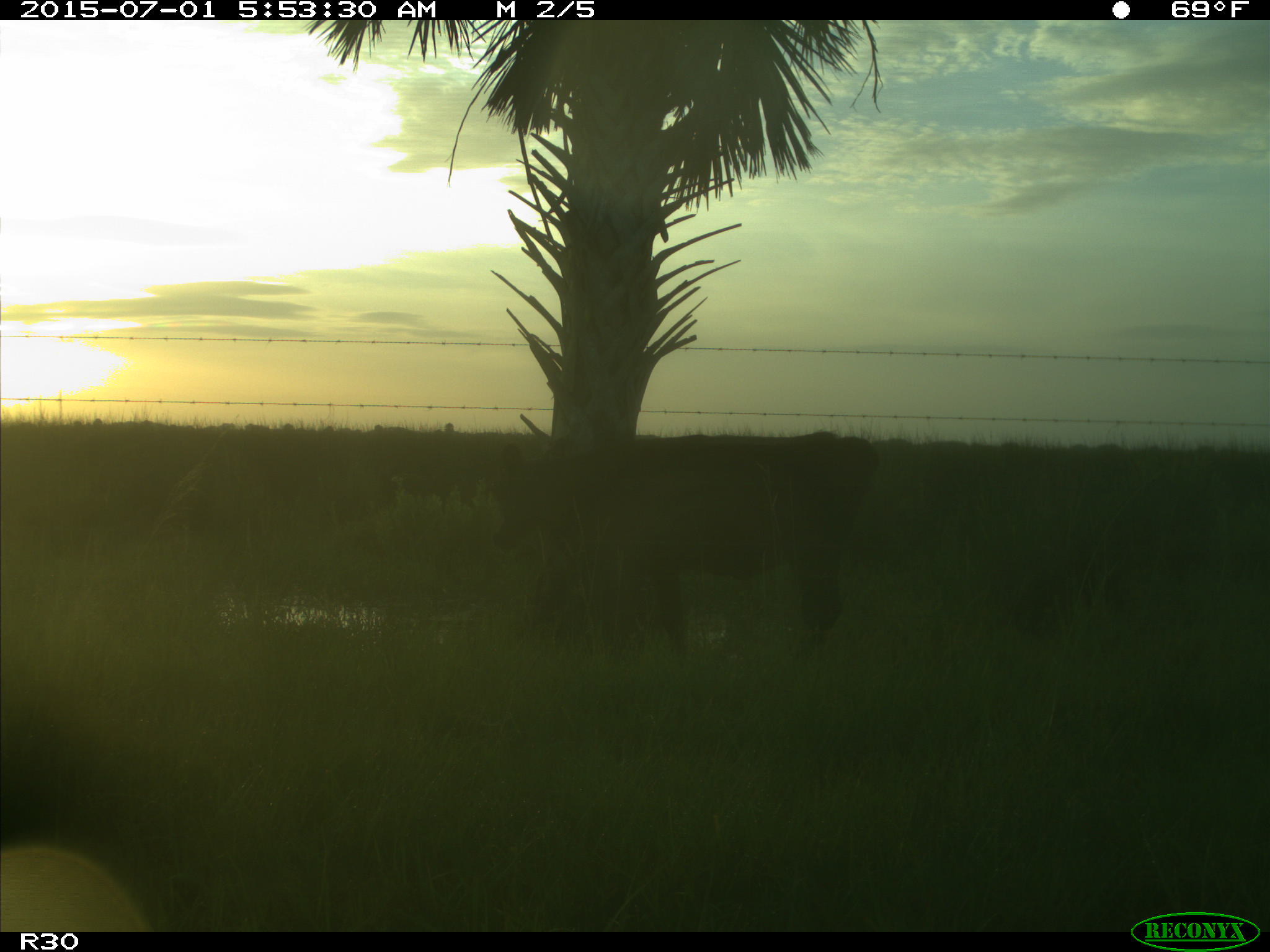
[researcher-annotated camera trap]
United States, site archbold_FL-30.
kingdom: Animalia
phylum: Chordata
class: Mammalia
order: Artiodactyla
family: Bovidae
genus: Bos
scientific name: Bos taurus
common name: domestic cow